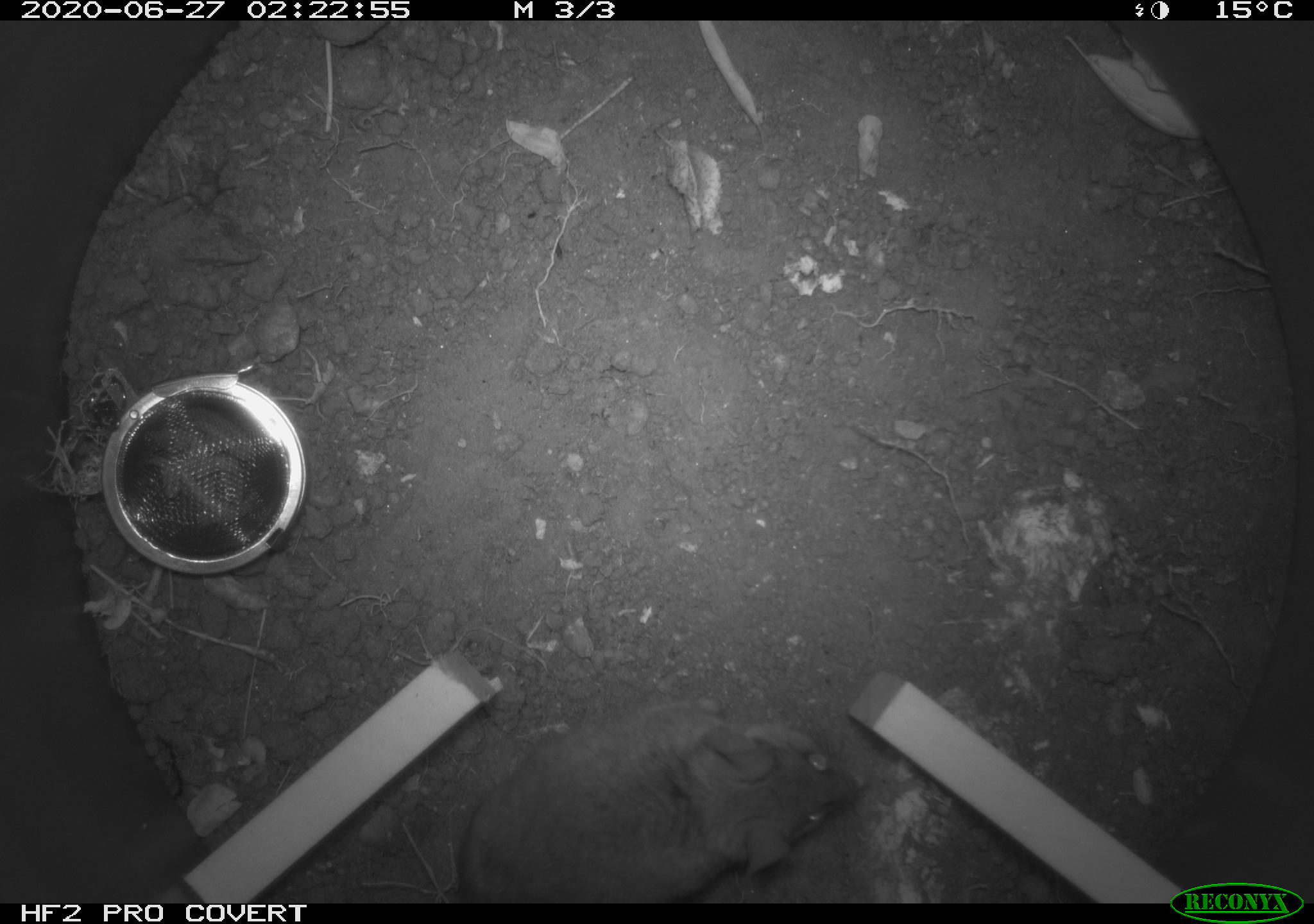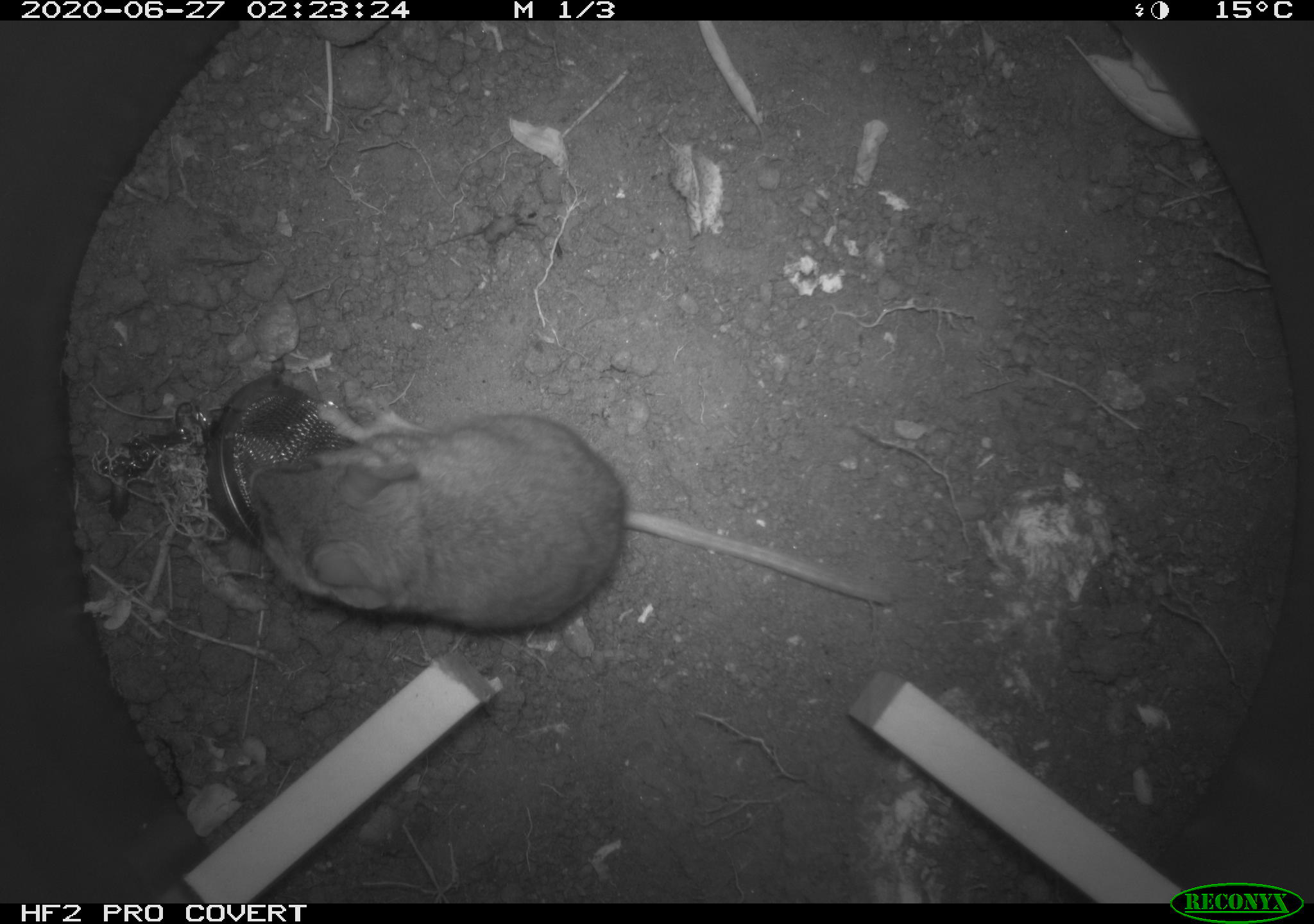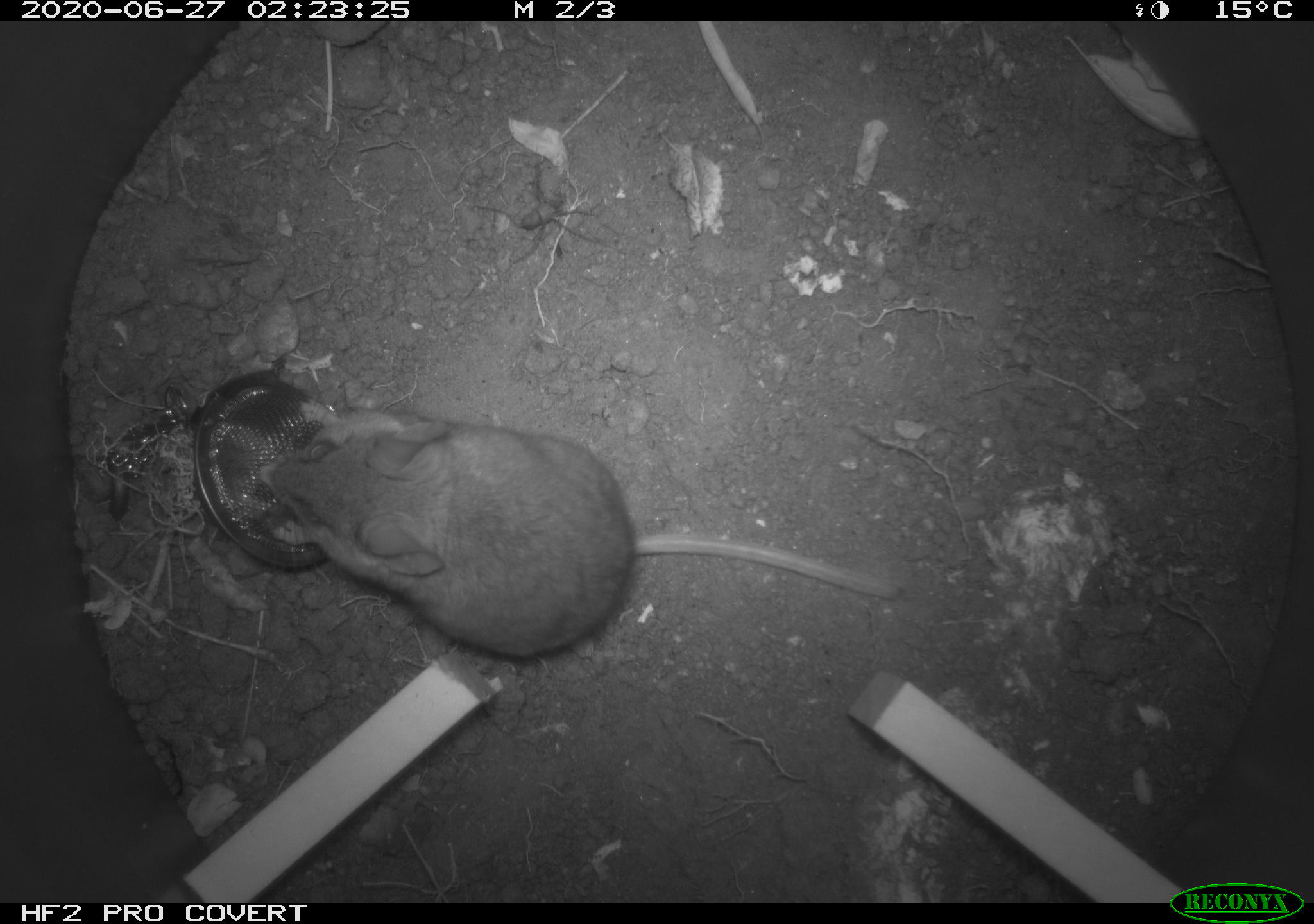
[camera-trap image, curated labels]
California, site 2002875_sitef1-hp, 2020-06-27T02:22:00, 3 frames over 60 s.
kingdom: Animalia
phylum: Chordata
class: Mammalia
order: Rodentia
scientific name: Rodentia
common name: rodent